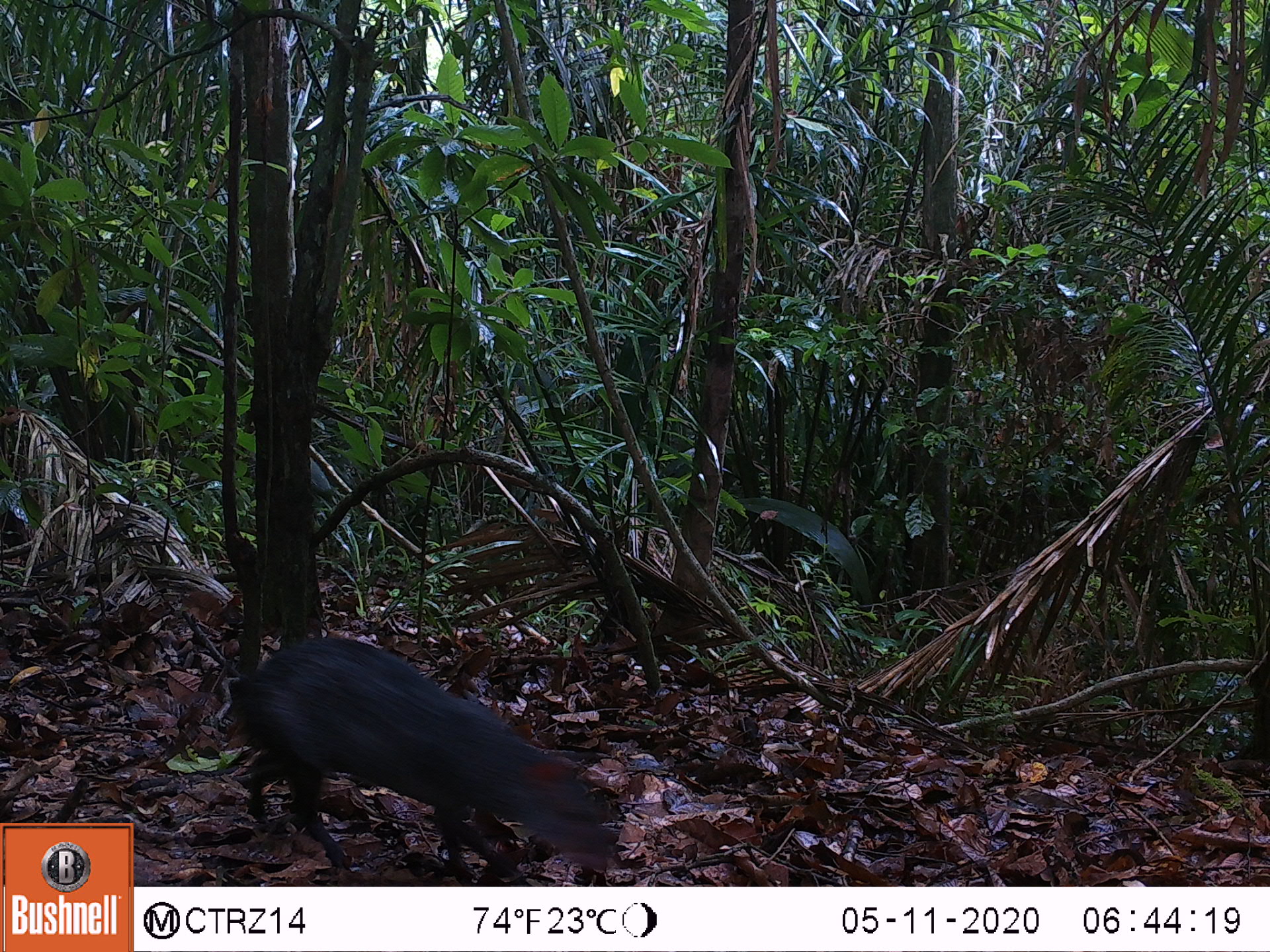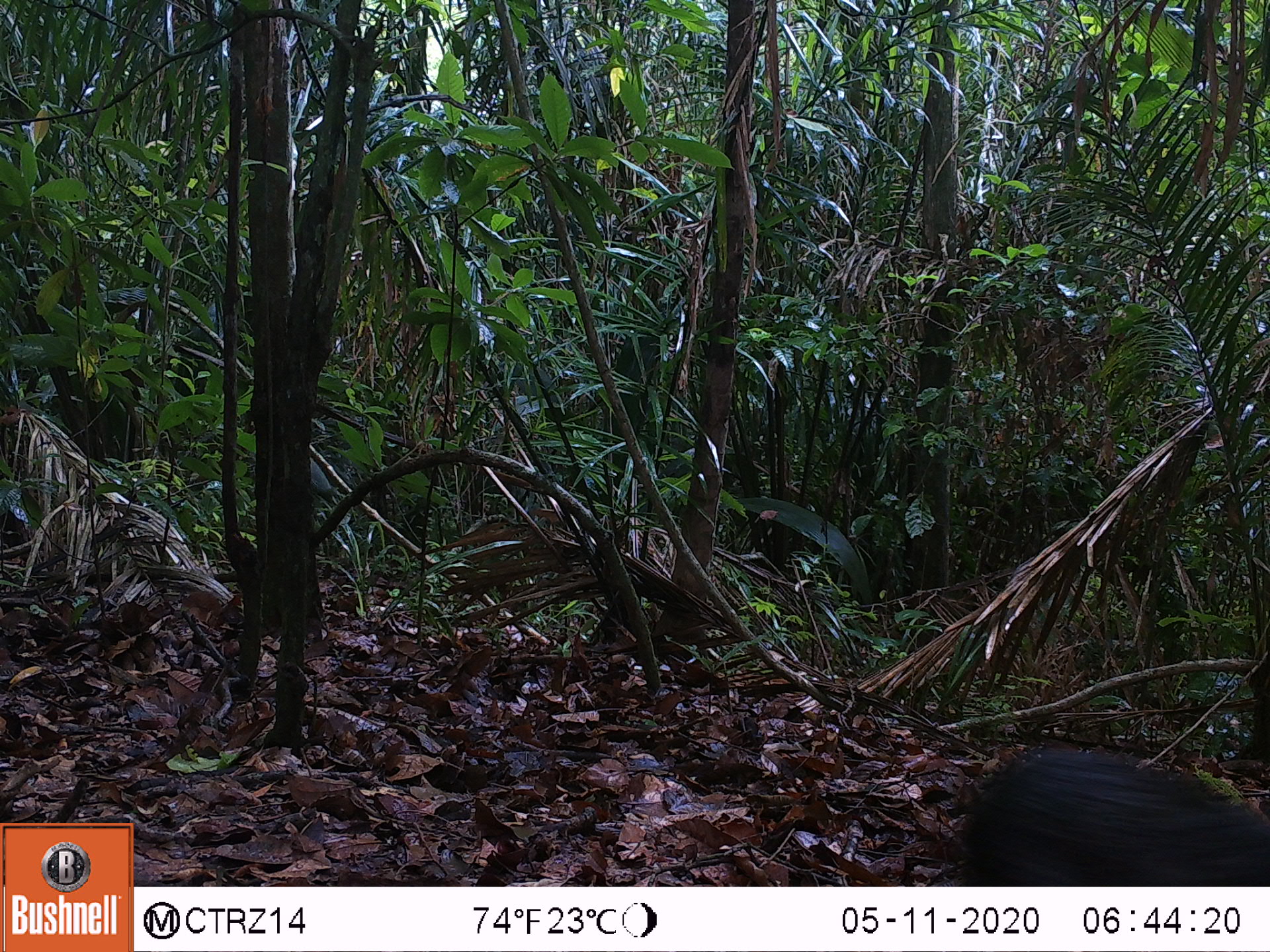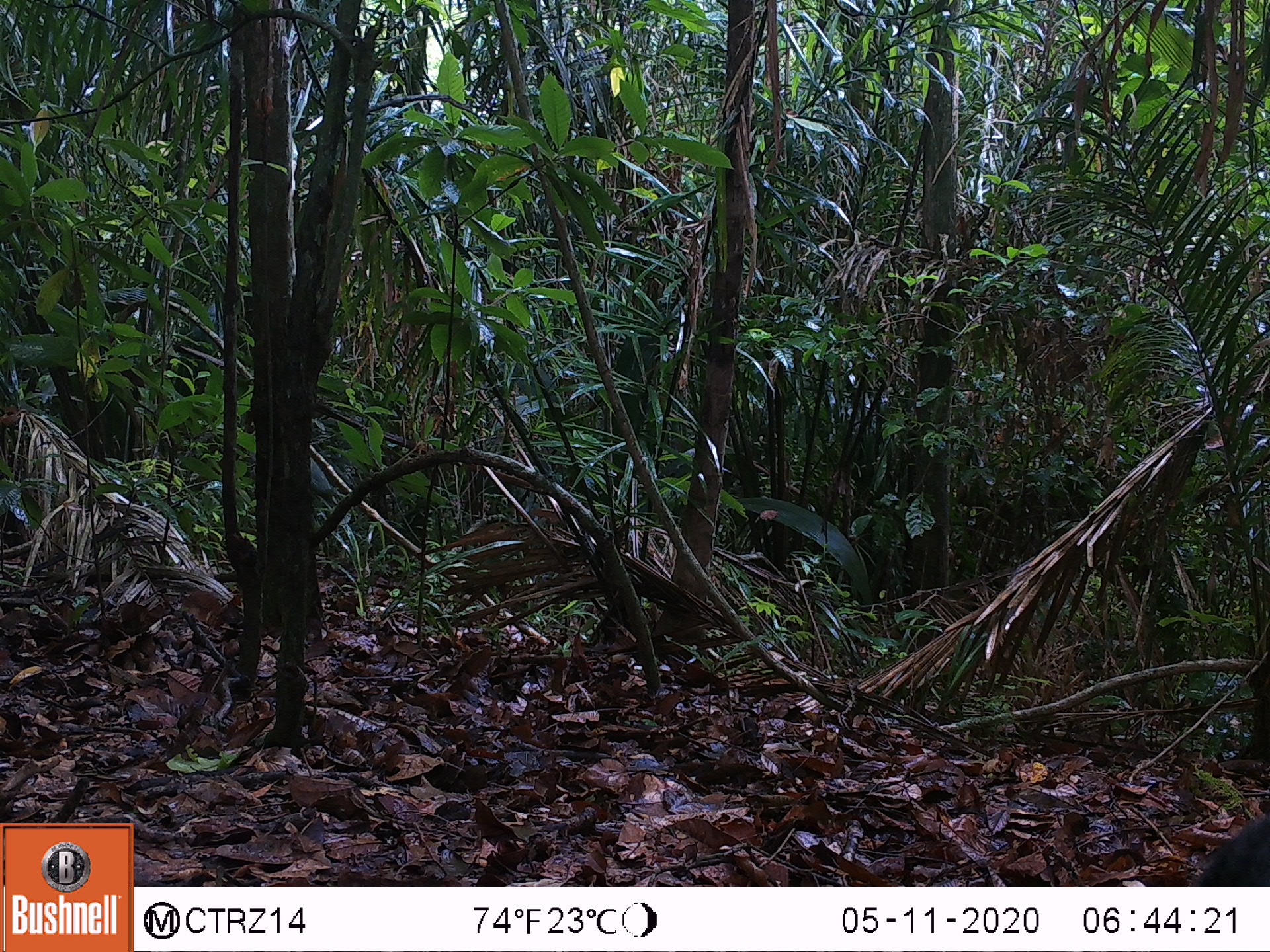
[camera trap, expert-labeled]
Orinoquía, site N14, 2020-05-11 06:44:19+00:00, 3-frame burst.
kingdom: Animalia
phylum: Chordata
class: Mammalia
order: Rodentia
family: Dasyproctidae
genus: Dasyprocta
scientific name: Dasyprocta fuliginosa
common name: black agouti